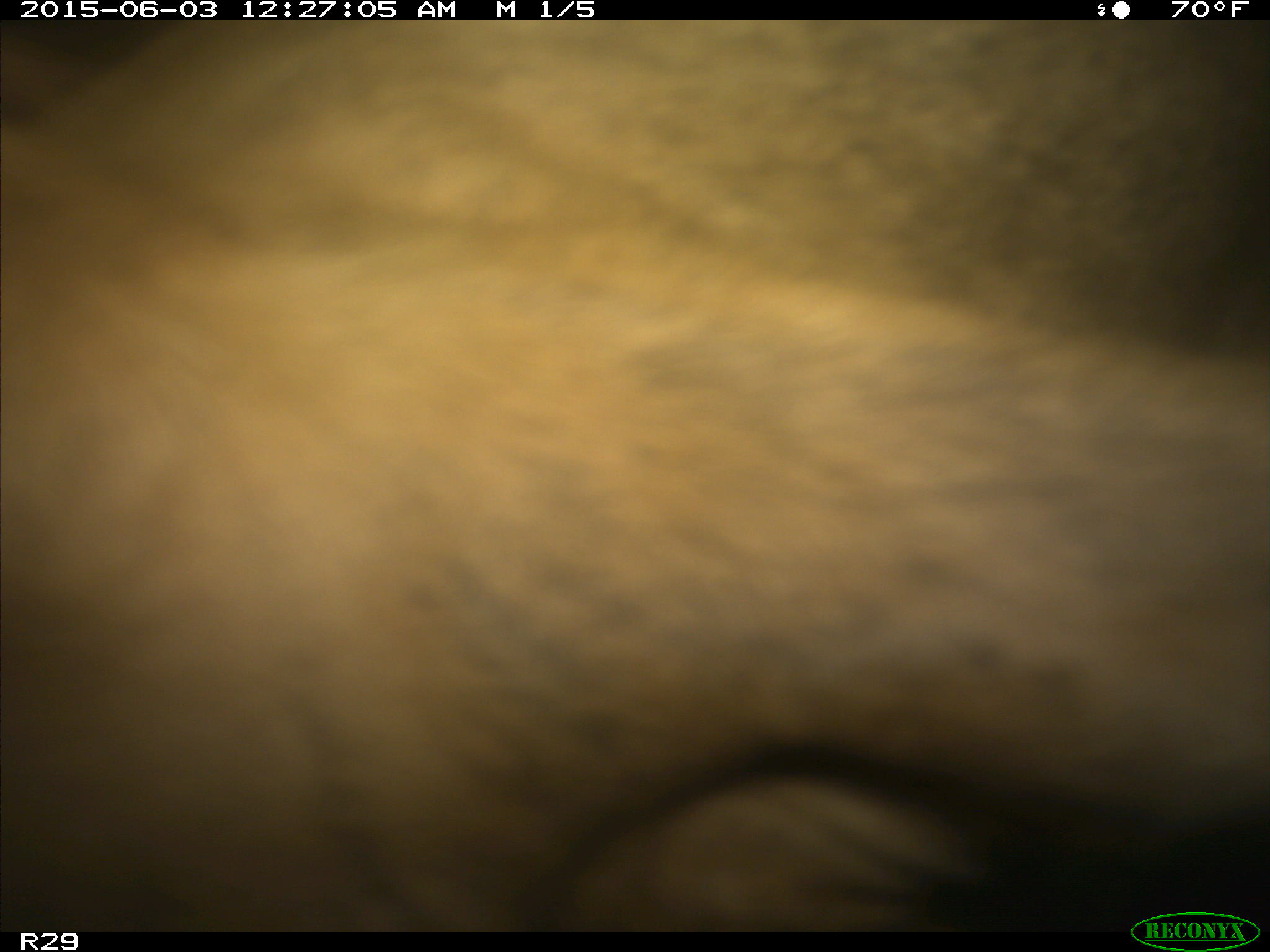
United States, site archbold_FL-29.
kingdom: Animalia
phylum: Chordata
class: Mammalia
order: Artiodactyla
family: Bovidae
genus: Bos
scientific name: Bos taurus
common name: domestic cow